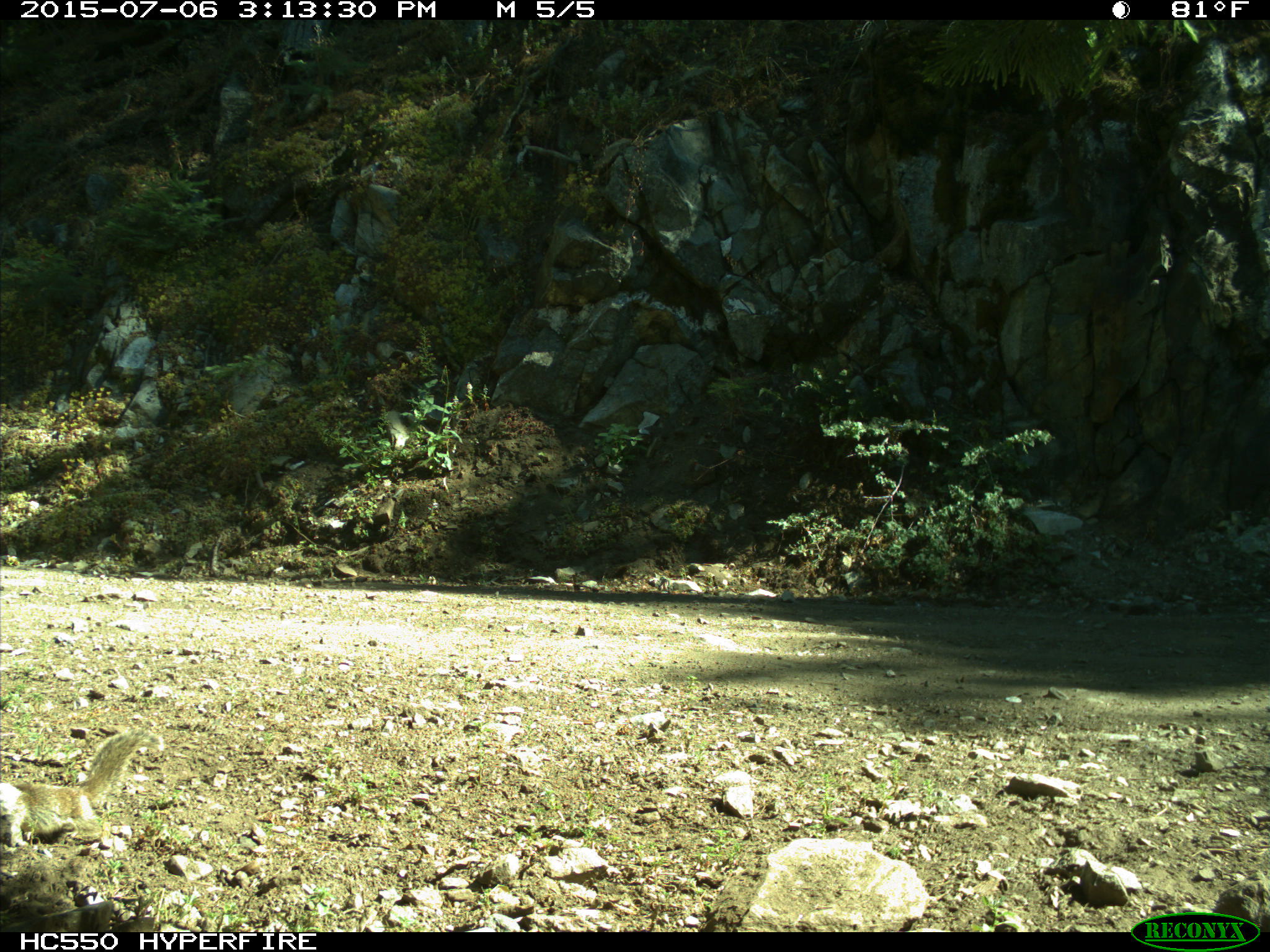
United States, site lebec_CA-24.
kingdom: Animalia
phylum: Chordata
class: Mammalia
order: Rodentia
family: Sciuridae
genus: Otospermophilus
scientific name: Otospermophilus beecheyi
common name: california ground squirrel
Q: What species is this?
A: Otospermophilus beecheyi (california ground squirrel).